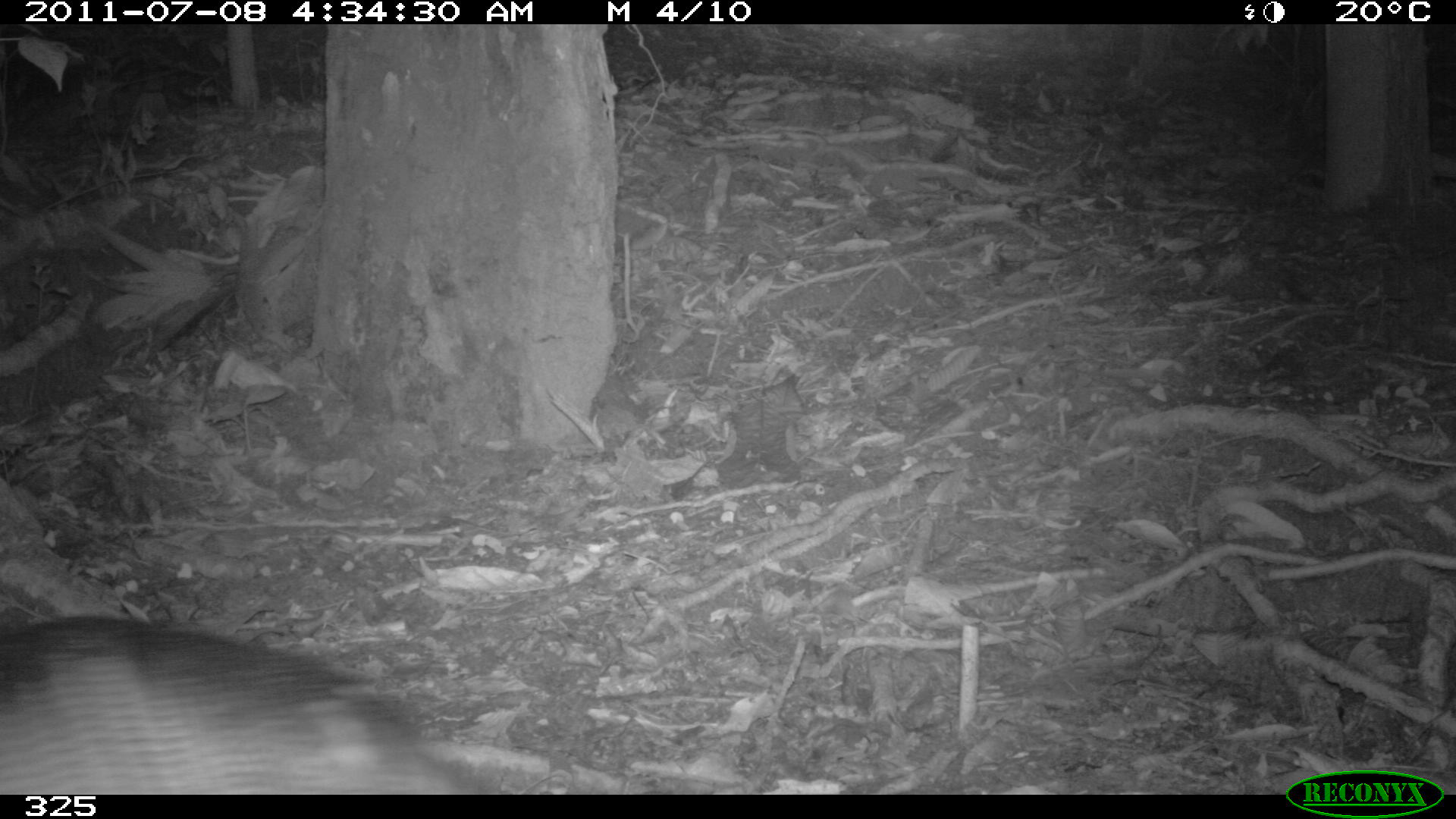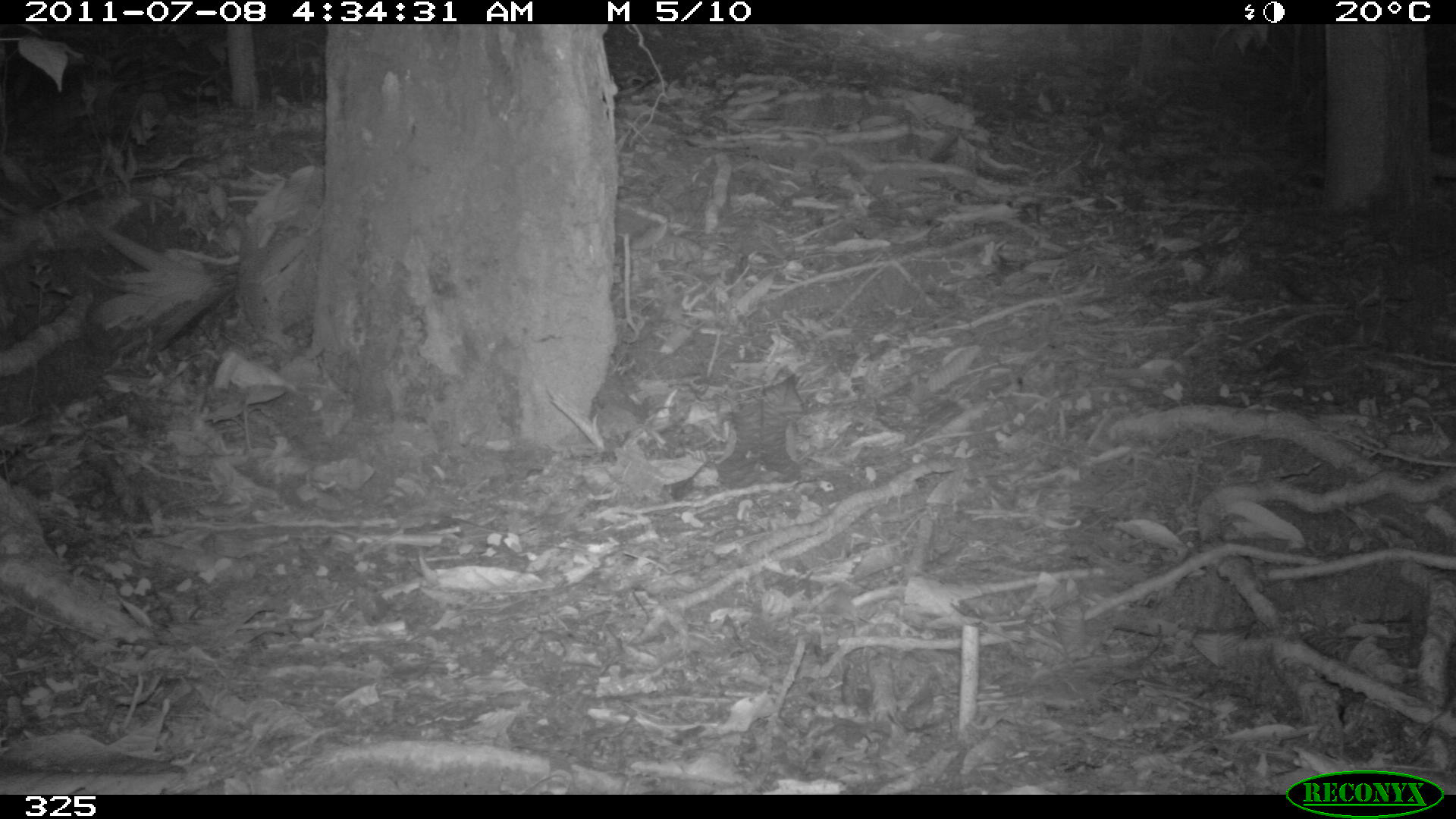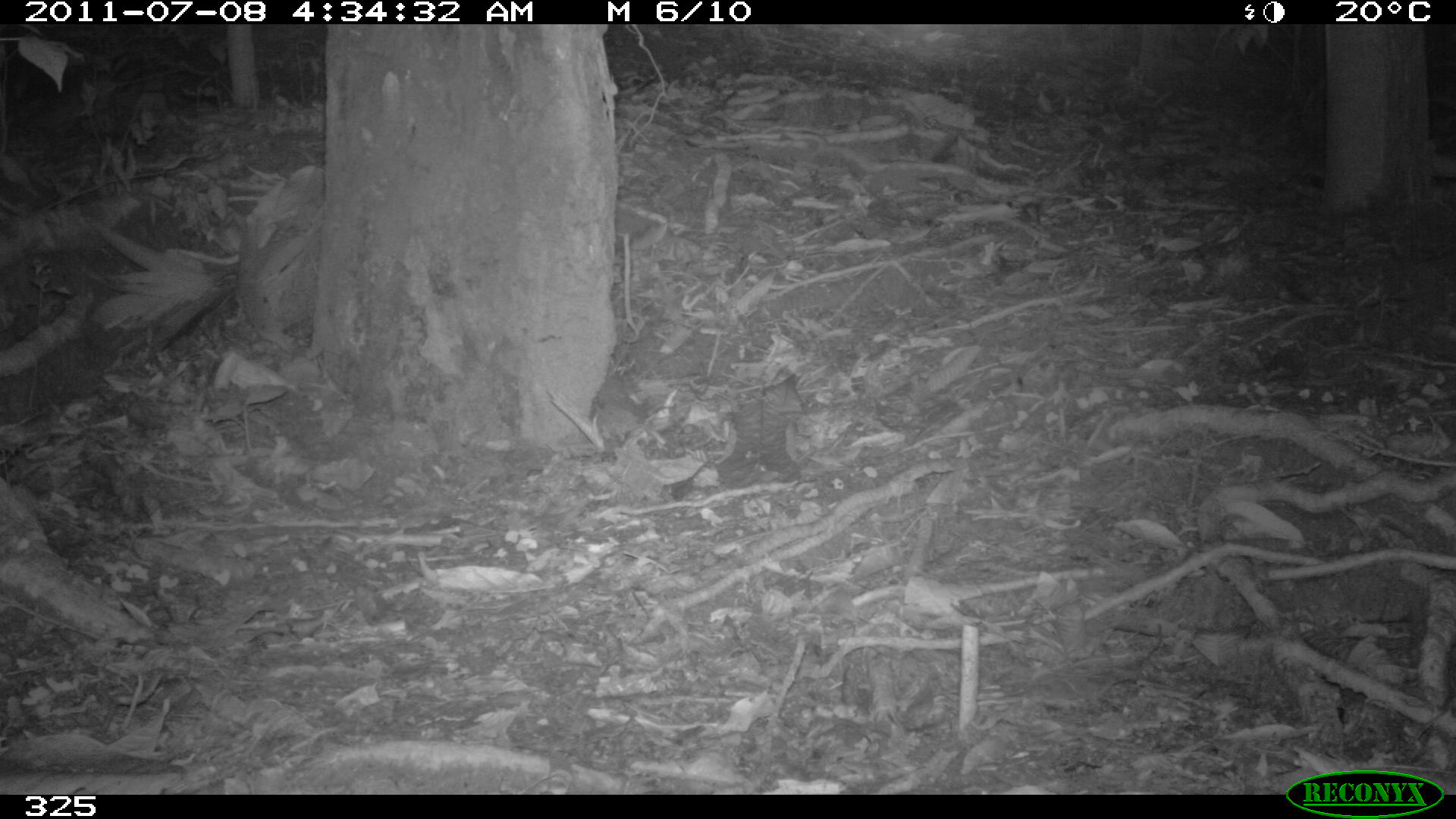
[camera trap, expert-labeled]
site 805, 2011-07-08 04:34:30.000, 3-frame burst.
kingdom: Animalia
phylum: Chordata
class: Mammalia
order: Cingulata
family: Dasypodidae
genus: Dasypus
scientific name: Dasypus novemcinctus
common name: nine-banded armadillo